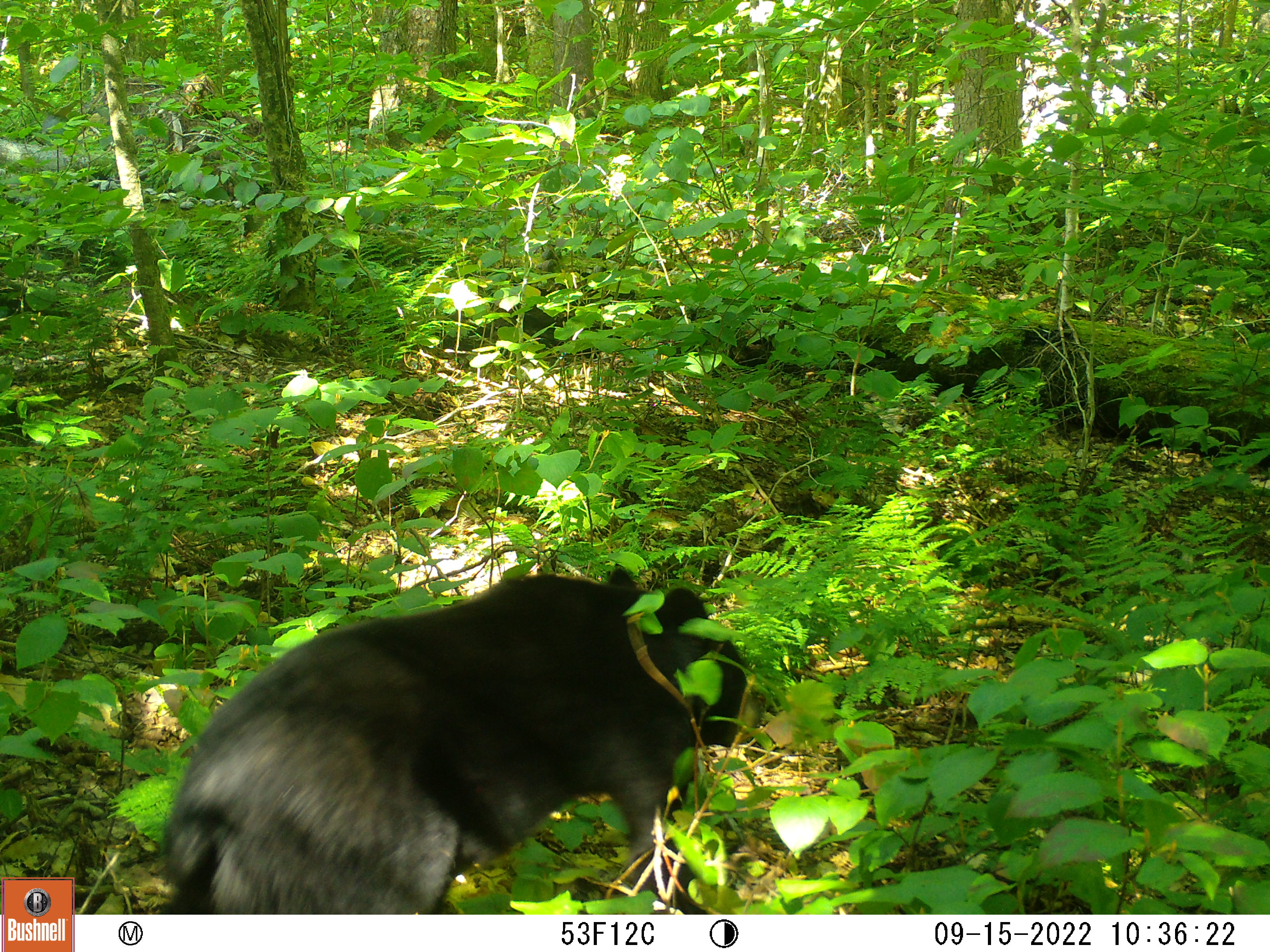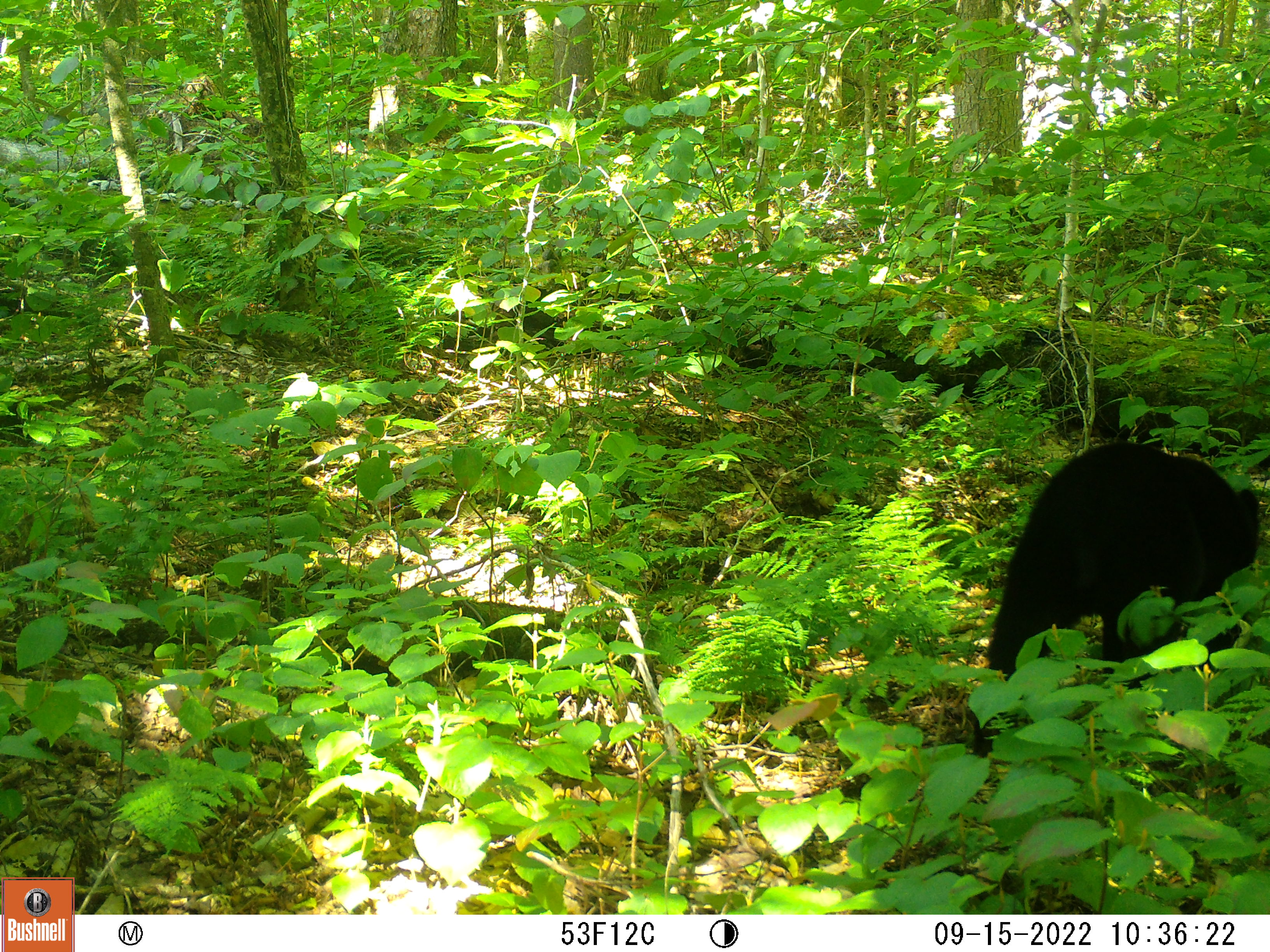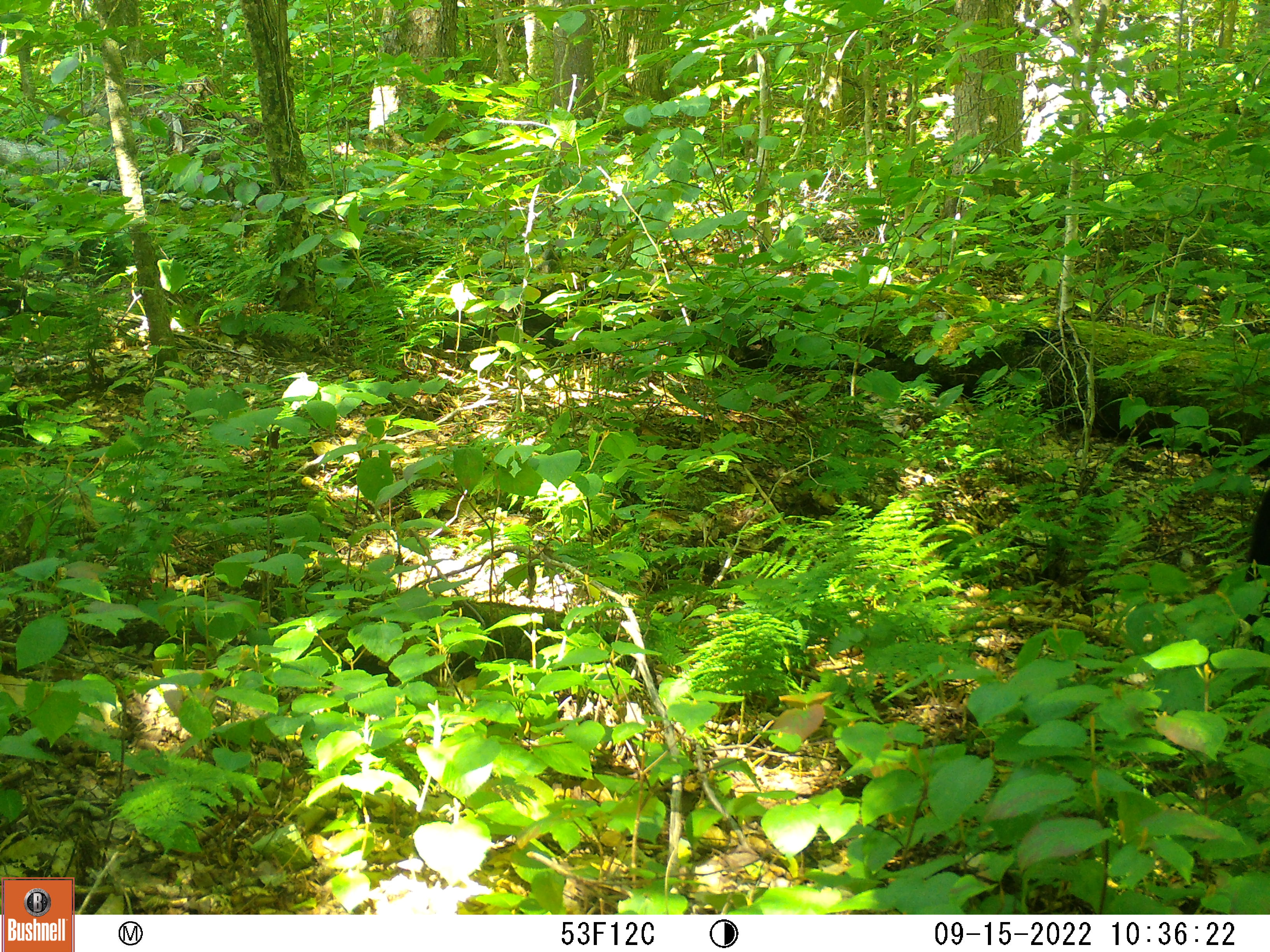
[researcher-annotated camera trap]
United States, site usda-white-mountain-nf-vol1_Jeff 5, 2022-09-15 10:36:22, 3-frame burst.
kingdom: Animalia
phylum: Chordata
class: Mammalia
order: Carnivora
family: Ursidae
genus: Ursus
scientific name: Ursus americanus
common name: black bear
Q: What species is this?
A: Black bear (Ursus americanus).